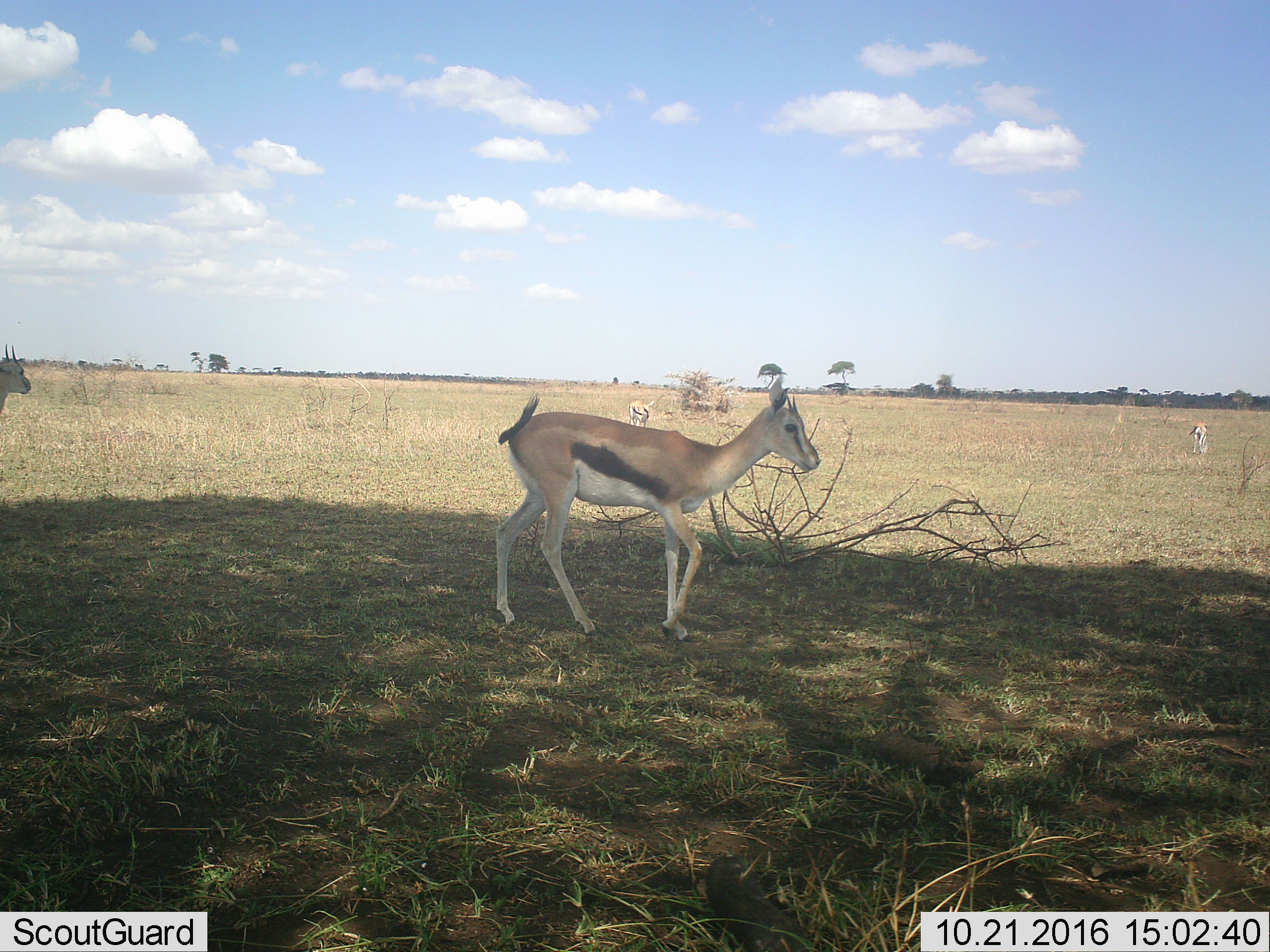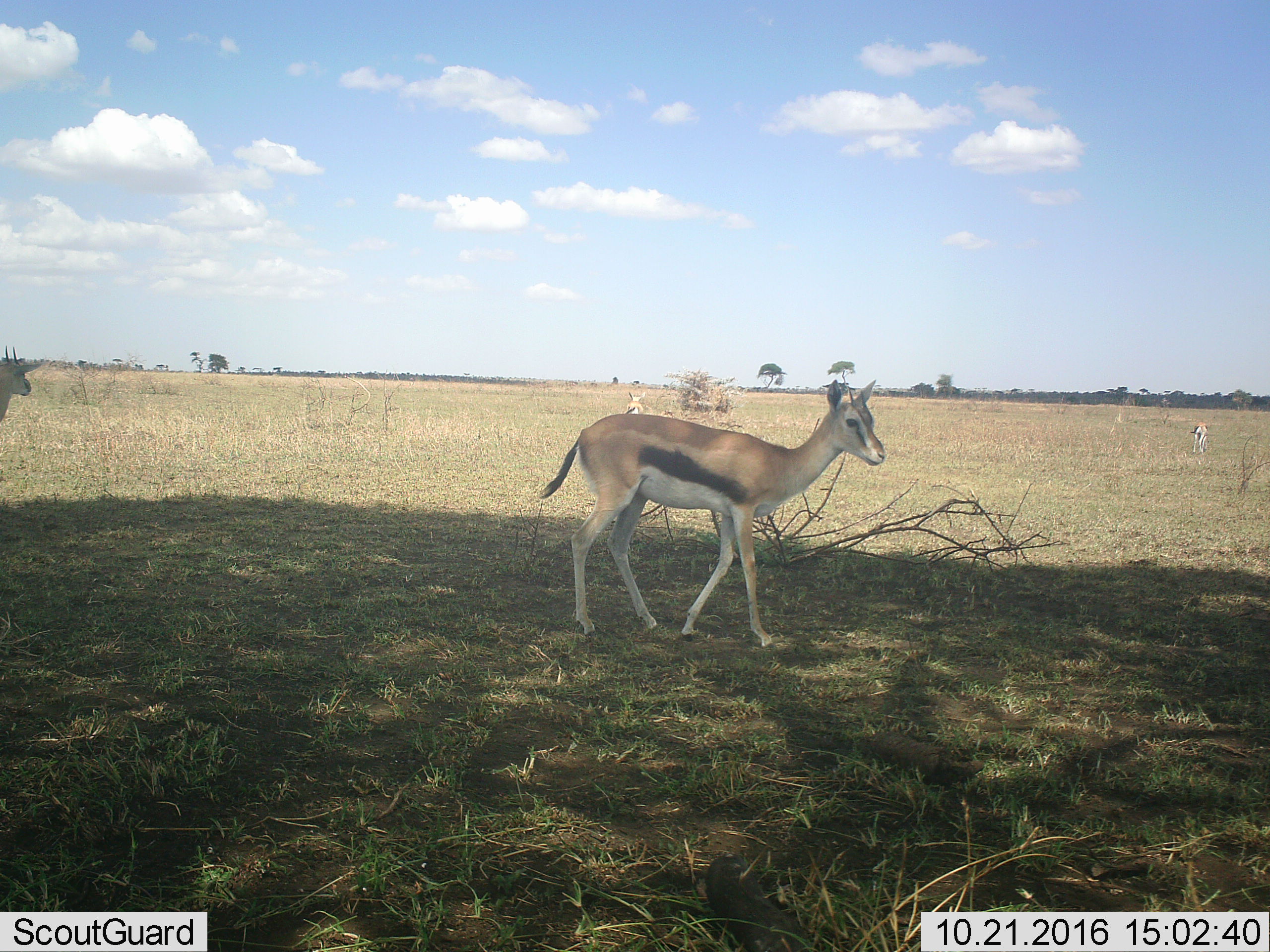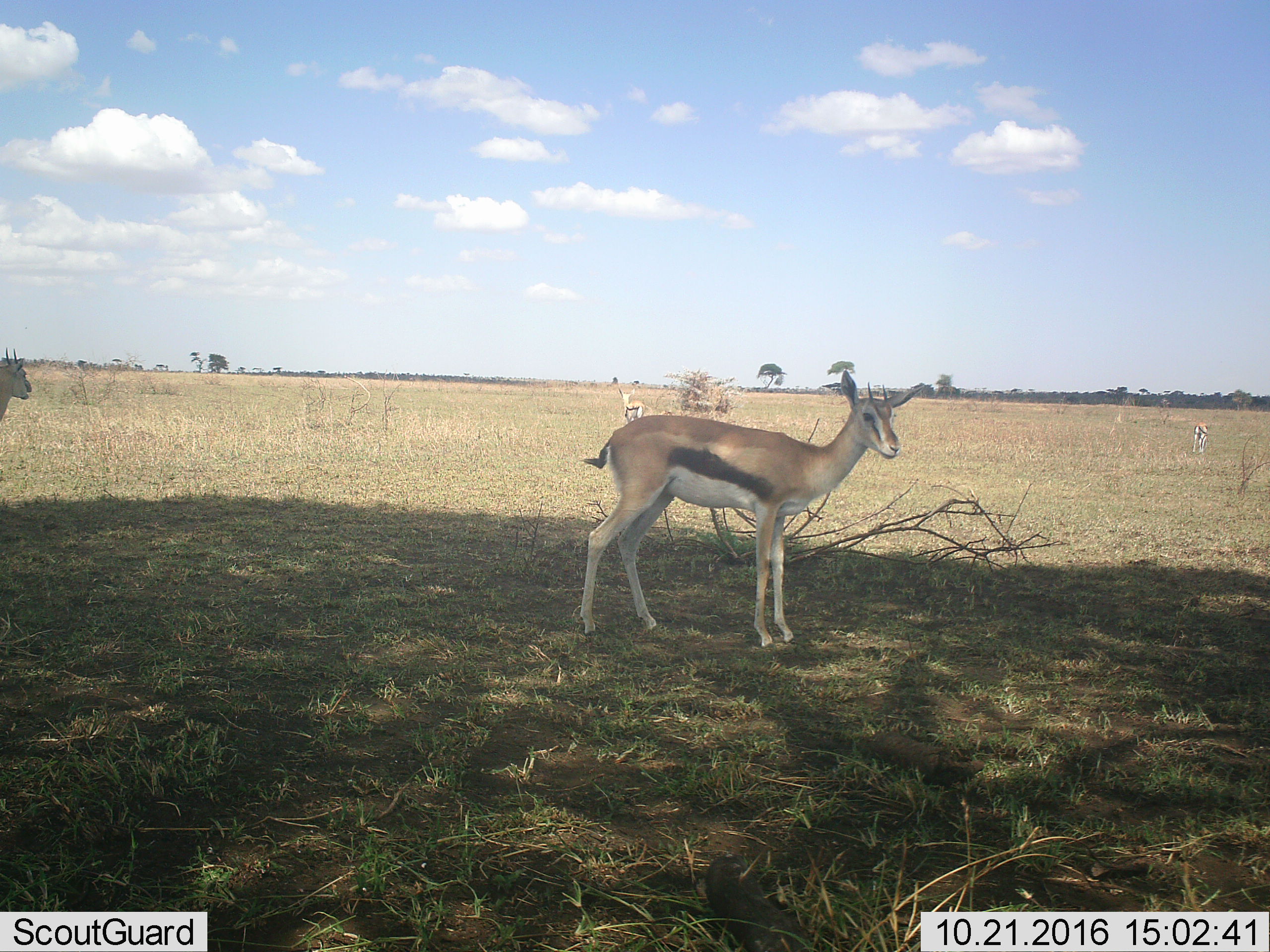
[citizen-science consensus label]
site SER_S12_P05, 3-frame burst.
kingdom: Animalia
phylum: Chordata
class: Mammalia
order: Artiodactyla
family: Bovidae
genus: Eudorcas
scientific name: Eudorcas thomsonii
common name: thomson's gazelle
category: gazellethomsons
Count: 4.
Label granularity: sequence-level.